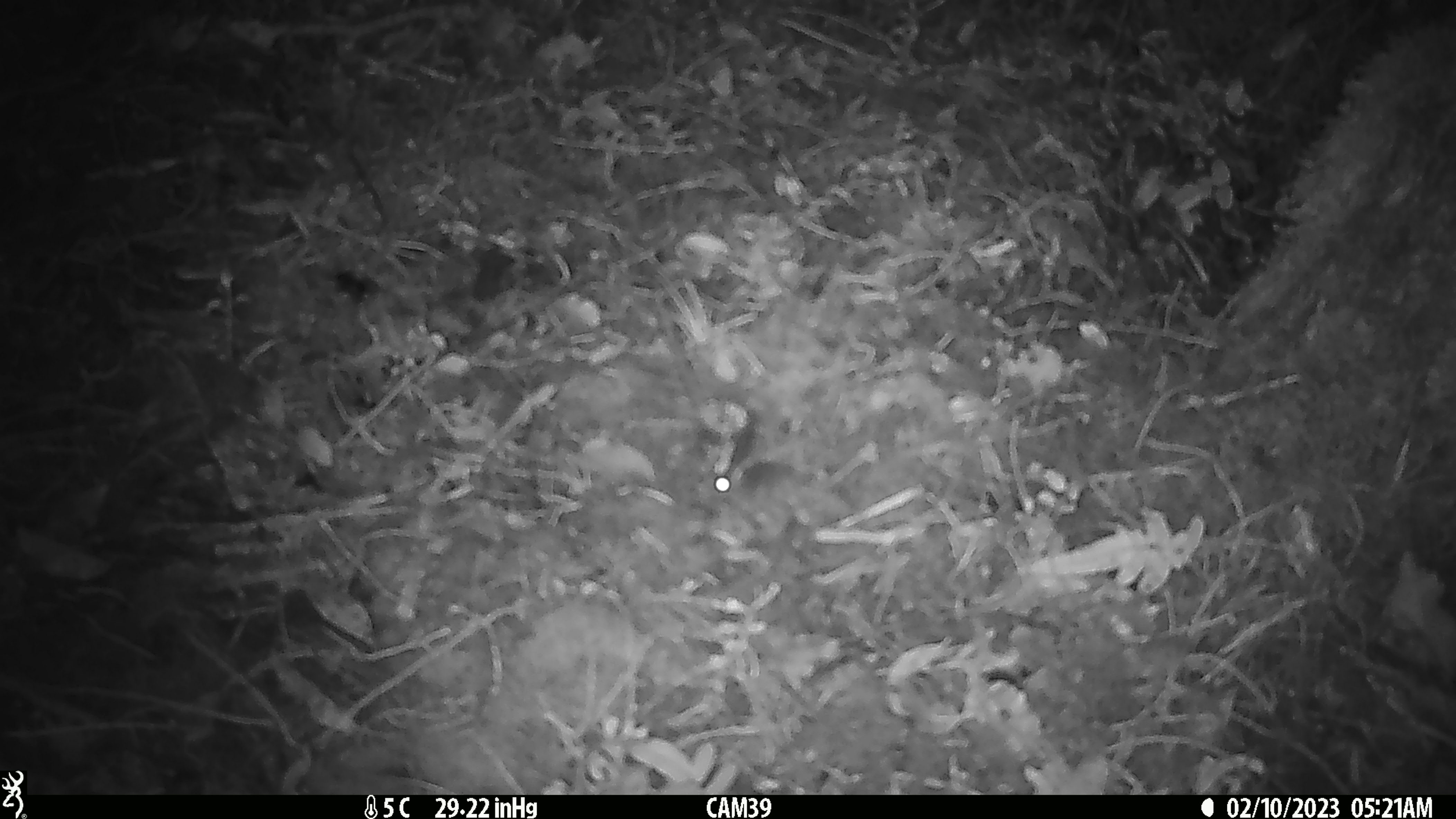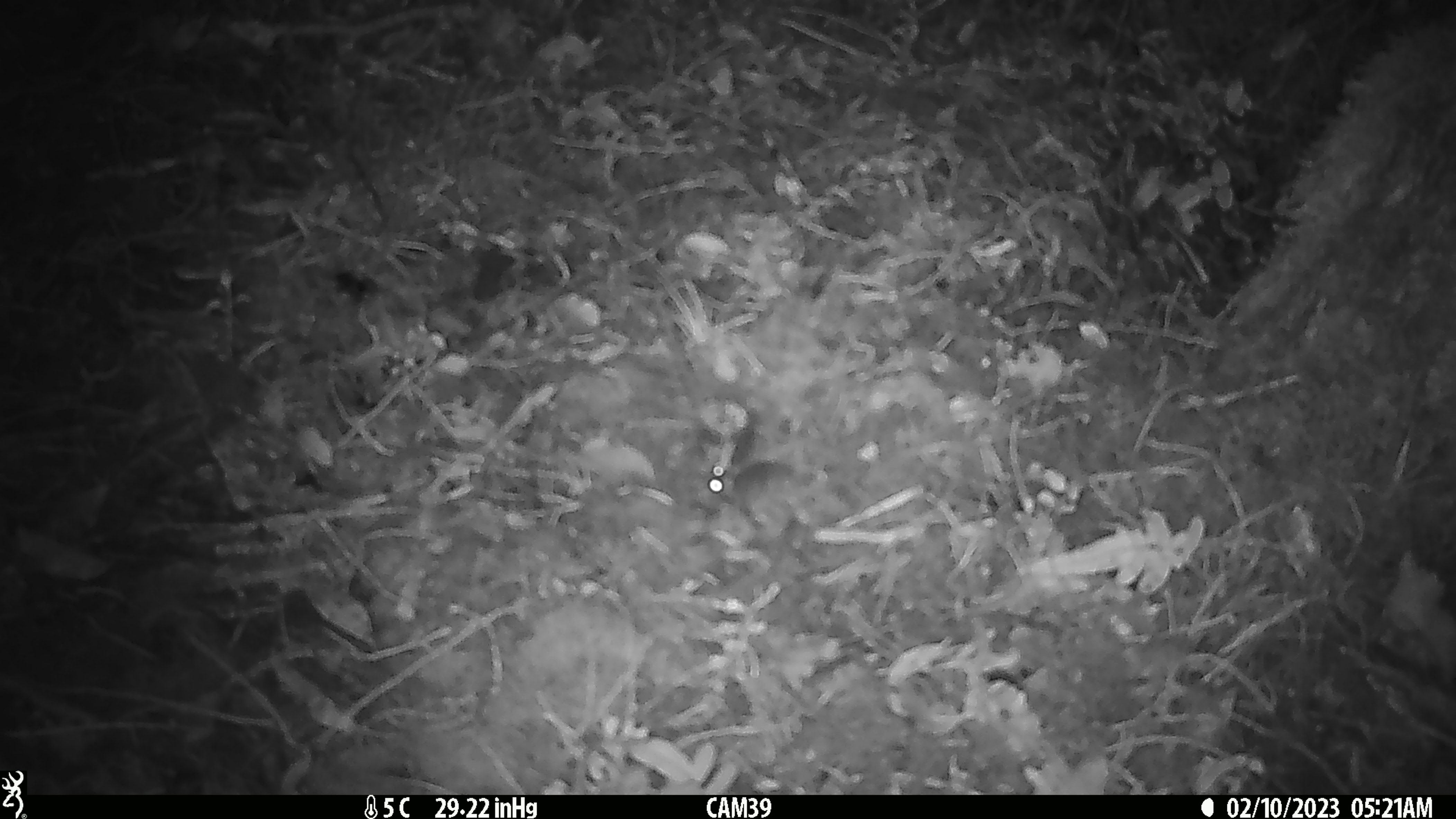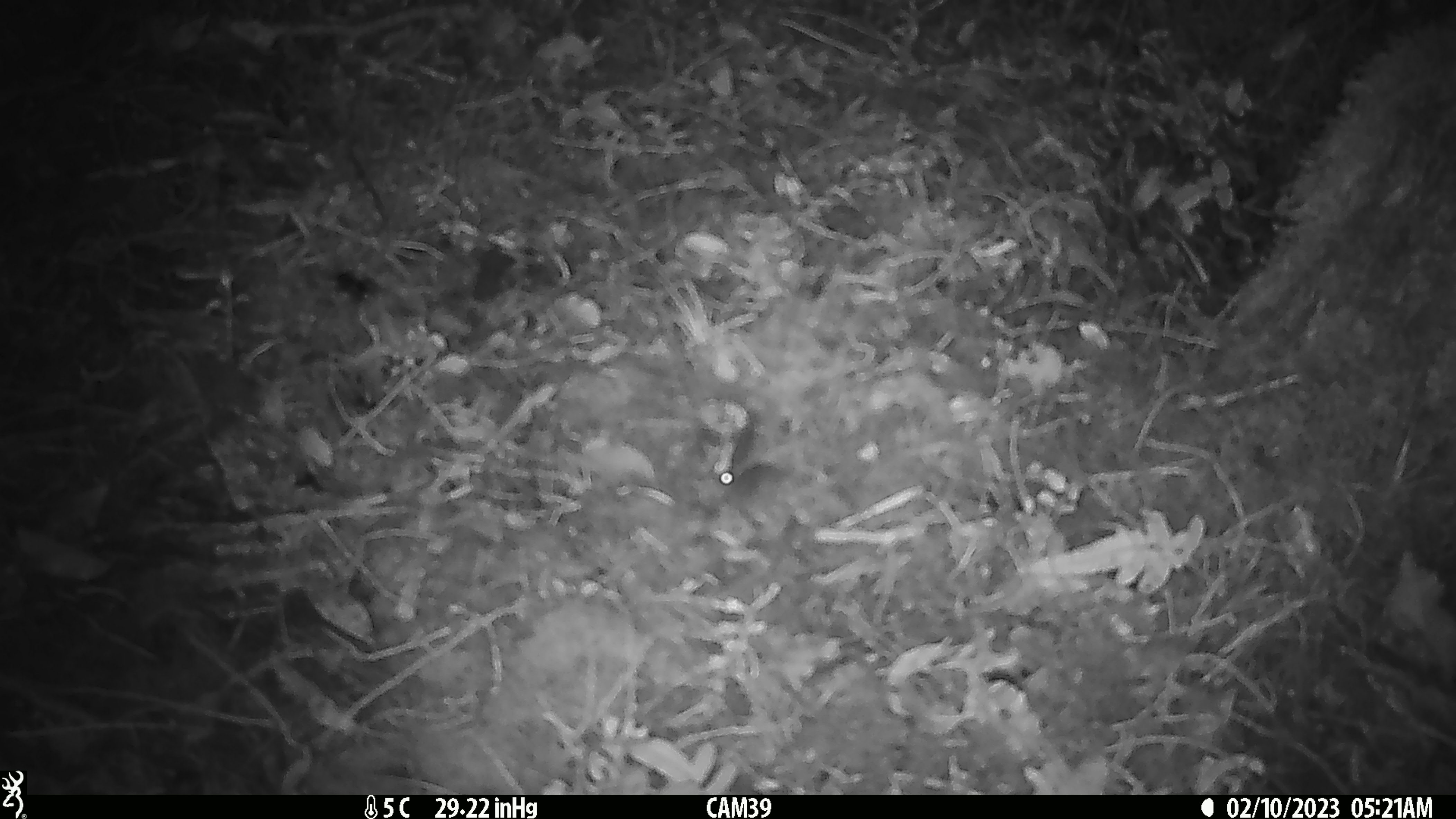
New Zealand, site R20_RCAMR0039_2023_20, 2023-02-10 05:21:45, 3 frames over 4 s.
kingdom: Animalia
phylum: Chordata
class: Mammalia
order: Rodentia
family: Muridae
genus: Mus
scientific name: Mus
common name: mouse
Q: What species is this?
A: Mouse (Mus).